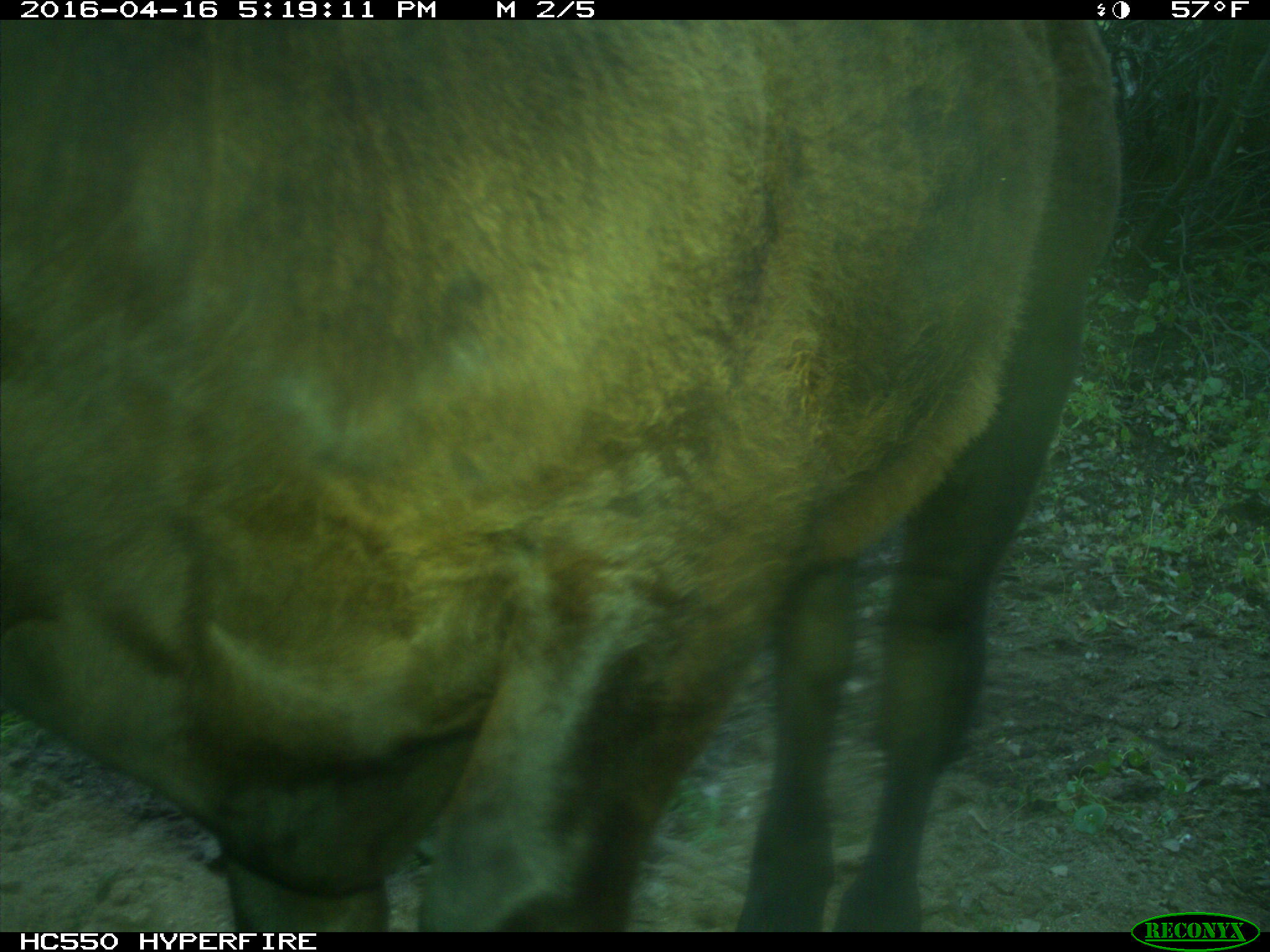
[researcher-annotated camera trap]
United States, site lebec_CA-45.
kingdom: Animalia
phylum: Chordata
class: Mammalia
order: Artiodactyla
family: Bovidae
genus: Bos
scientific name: Bos taurus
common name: domestic cow